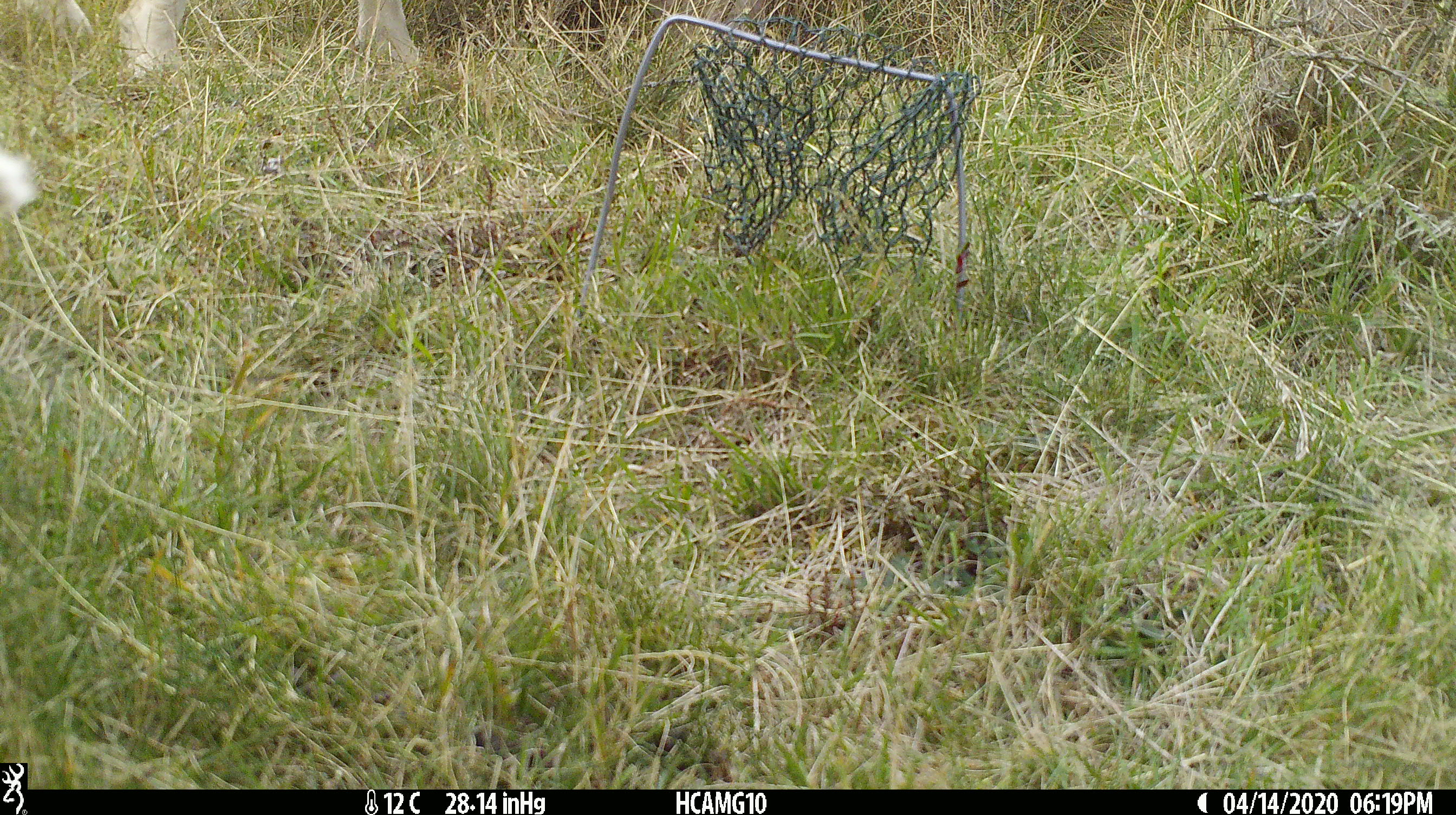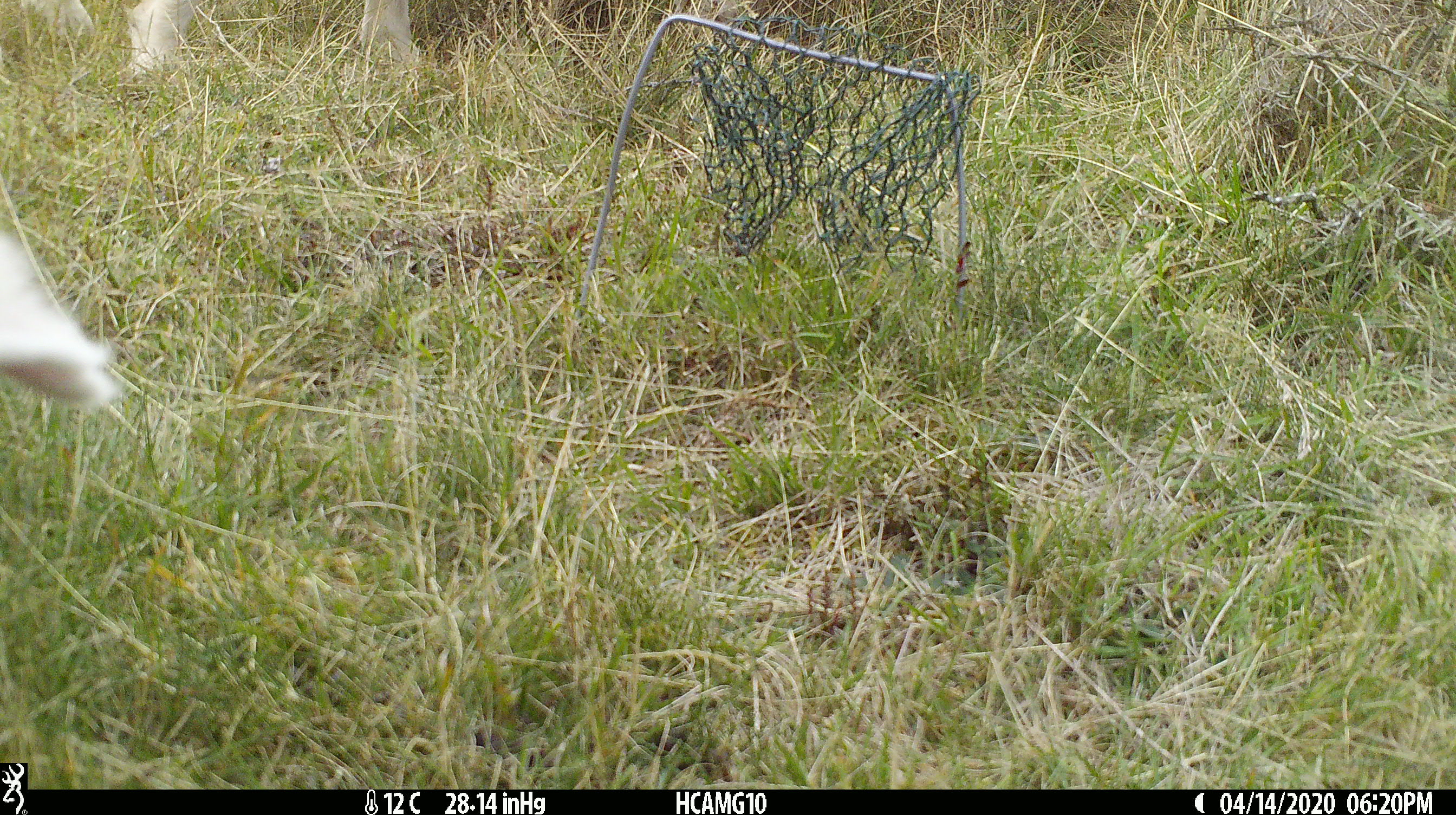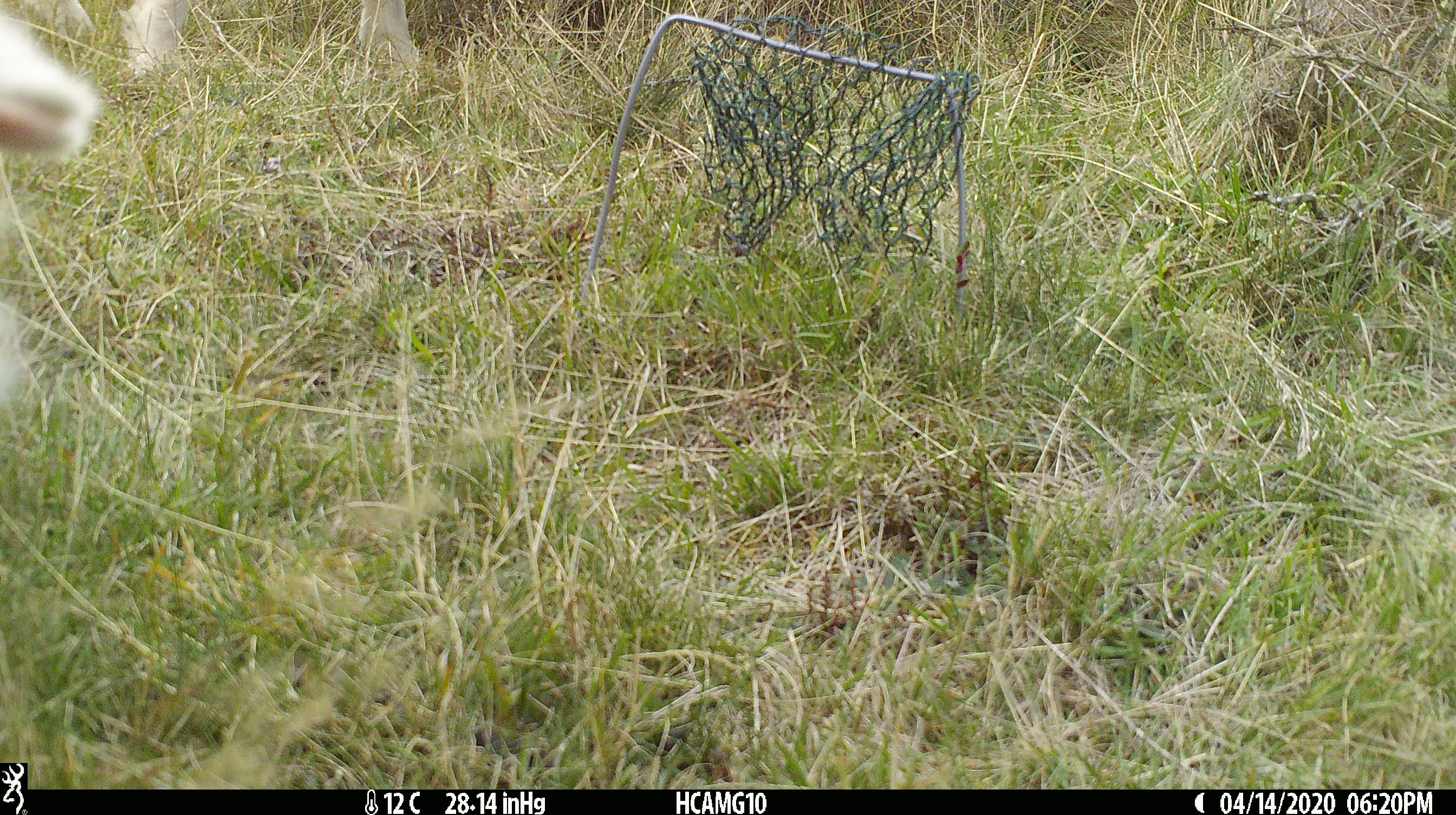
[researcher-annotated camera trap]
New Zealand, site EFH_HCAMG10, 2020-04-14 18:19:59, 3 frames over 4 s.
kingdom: Animalia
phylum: Chordata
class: Mammalia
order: Artiodactyla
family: Bovidae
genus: Ovis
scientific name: Ovis aries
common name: domestic sheep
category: sheep